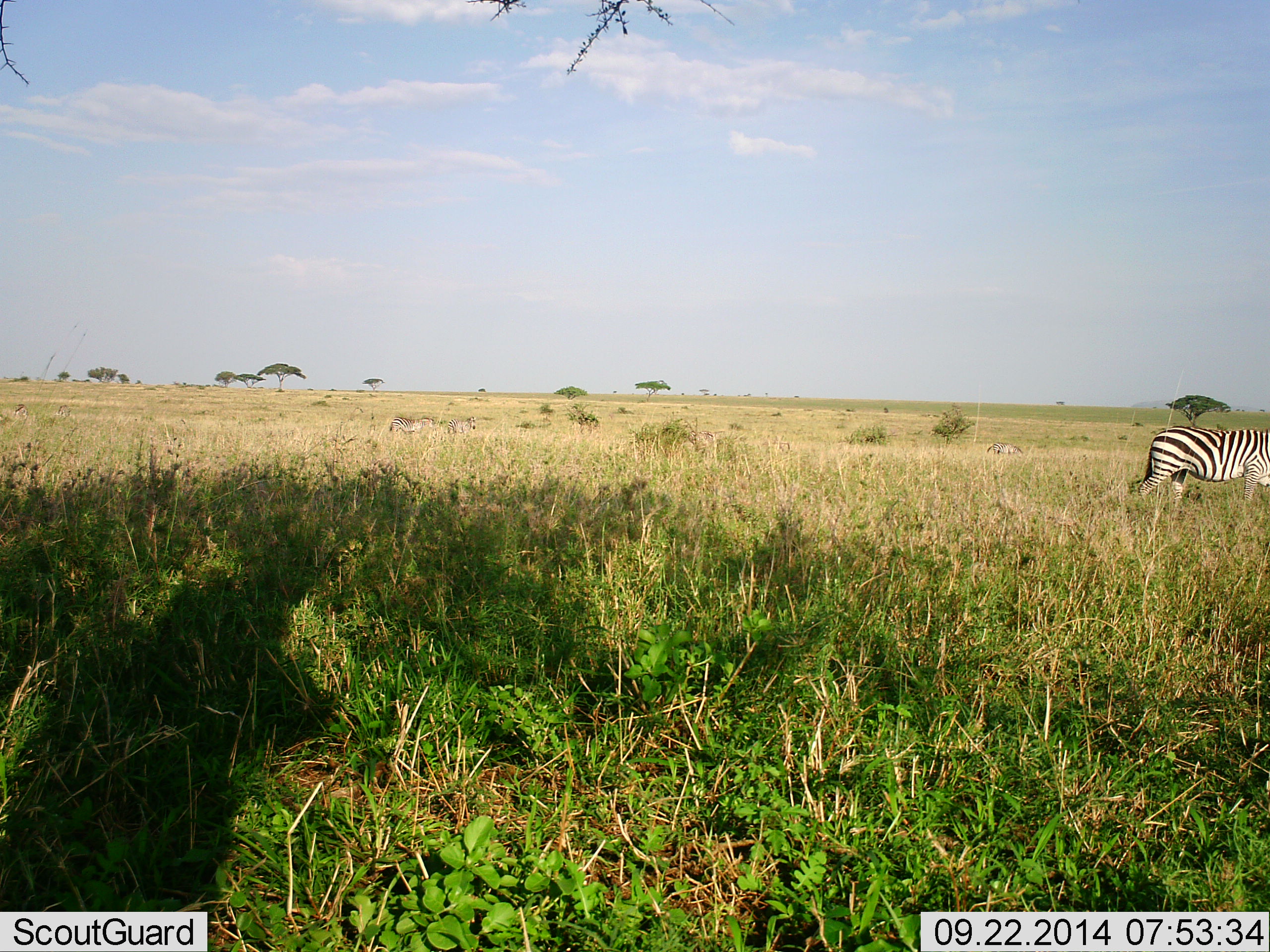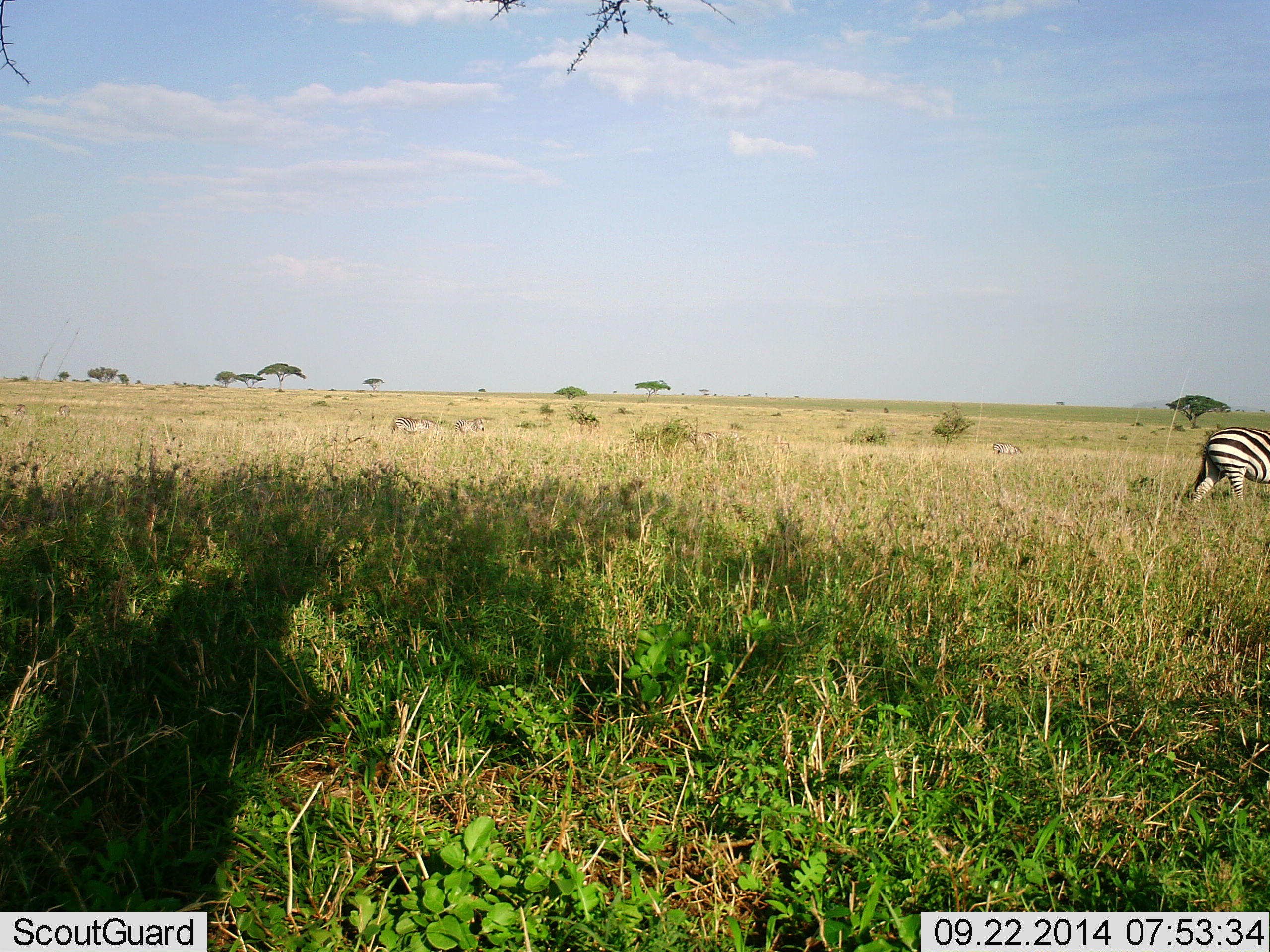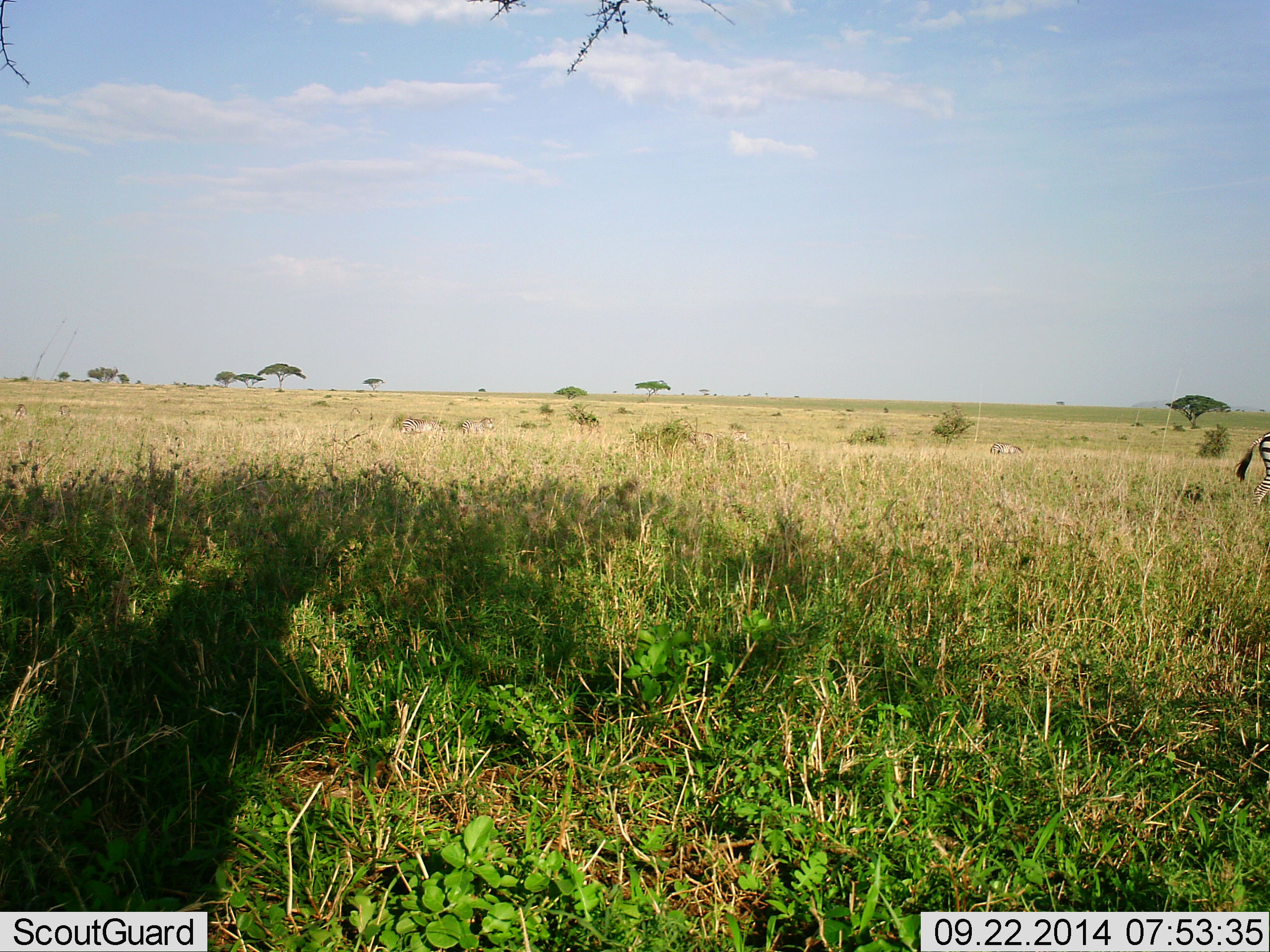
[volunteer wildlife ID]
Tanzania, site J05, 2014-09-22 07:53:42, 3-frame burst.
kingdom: Animalia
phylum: Chordata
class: Mammalia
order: Perissodactyla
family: Equidae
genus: Equus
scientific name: Equus quagga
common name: plains zebra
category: zebra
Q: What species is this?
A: Zebra (plains zebra) (Equus quagga).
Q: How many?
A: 4.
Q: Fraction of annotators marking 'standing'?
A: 30%.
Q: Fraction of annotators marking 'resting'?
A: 0%.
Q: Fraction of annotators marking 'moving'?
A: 80%.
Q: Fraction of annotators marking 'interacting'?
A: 0%.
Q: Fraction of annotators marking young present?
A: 0%.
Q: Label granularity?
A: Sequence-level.